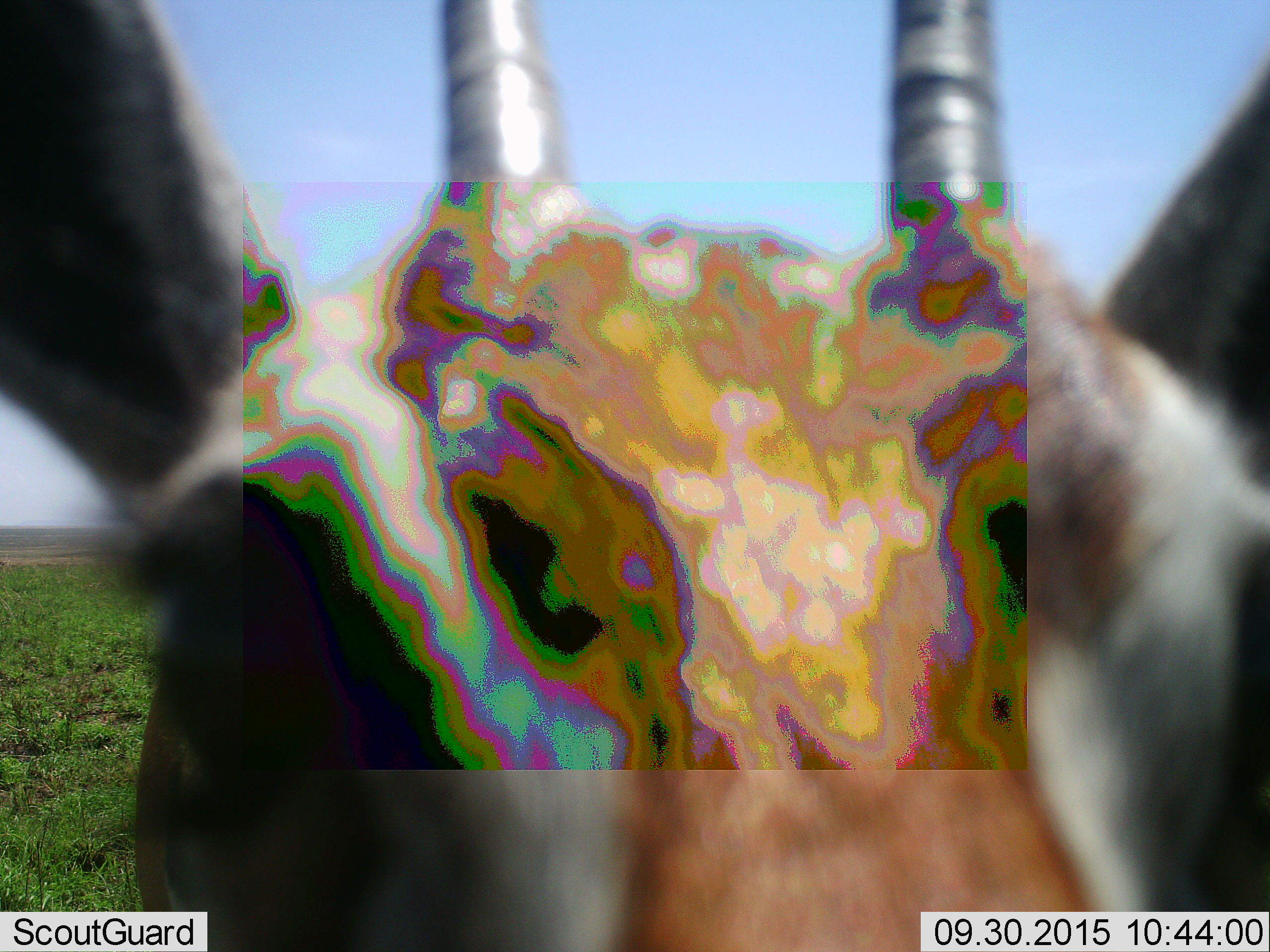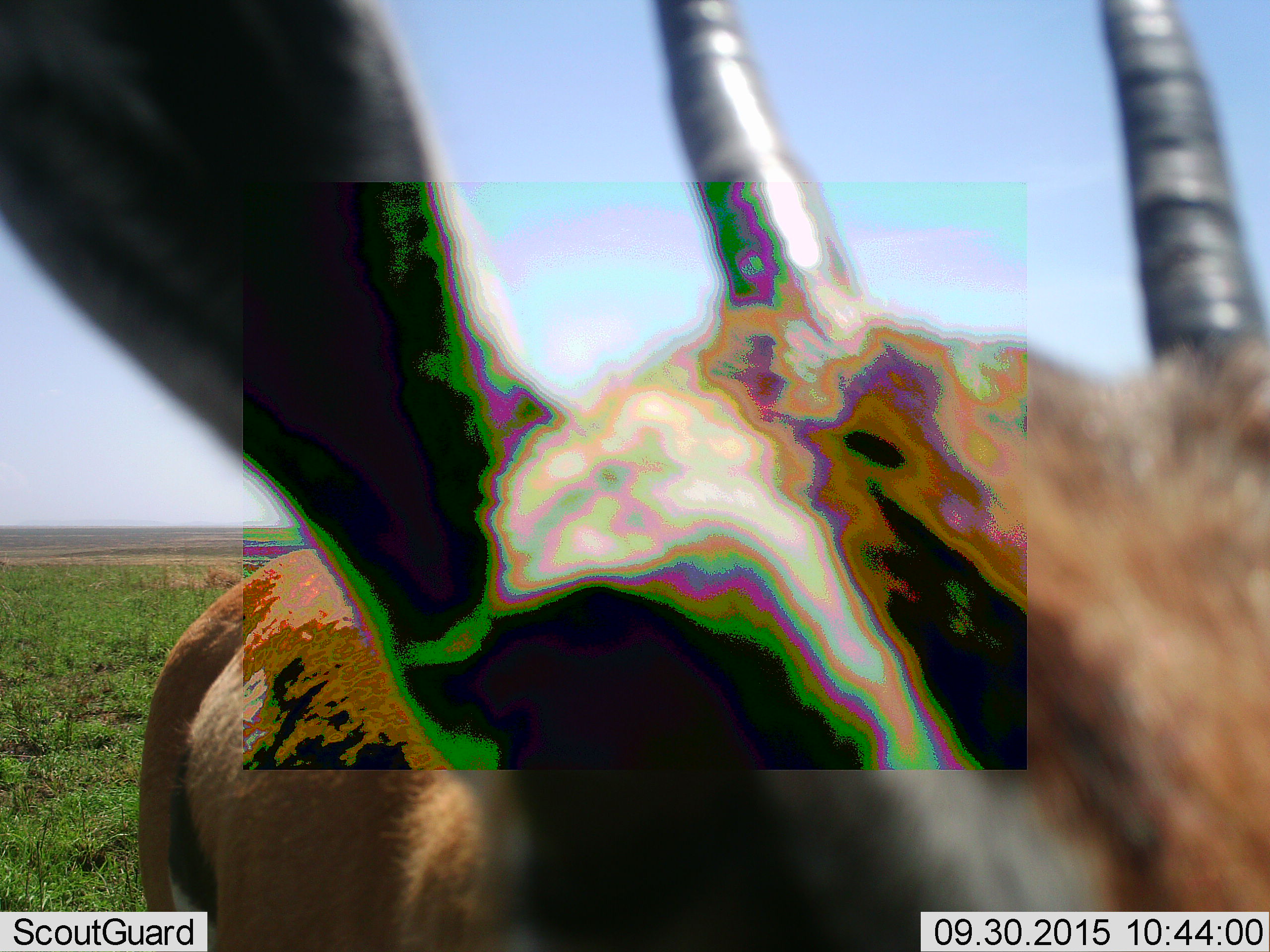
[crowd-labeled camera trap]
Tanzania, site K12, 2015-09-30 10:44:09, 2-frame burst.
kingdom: Animalia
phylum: Chordata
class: Mammalia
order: Artiodactyla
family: Bovidae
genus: Eudorcas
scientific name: Eudorcas thomsonii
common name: thomson's gazelle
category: gazellethomsons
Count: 1.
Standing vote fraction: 88%.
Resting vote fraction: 0%.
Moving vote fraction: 12%.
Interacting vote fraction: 0%.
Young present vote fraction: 0%.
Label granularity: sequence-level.